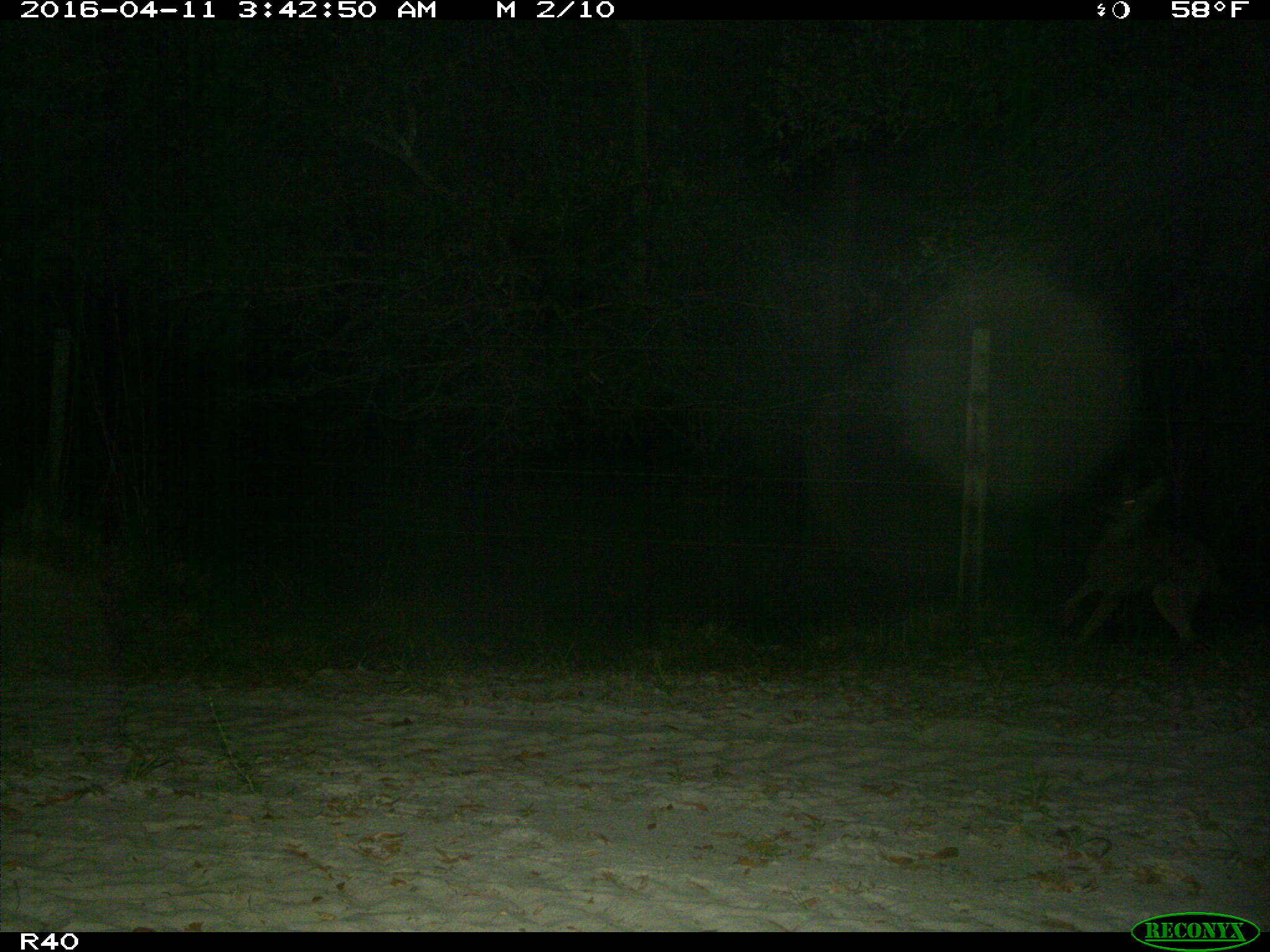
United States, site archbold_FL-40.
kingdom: Animalia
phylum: Chordata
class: Mammalia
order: Carnivora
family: Canidae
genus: Canis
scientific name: Canis latrans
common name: coyote